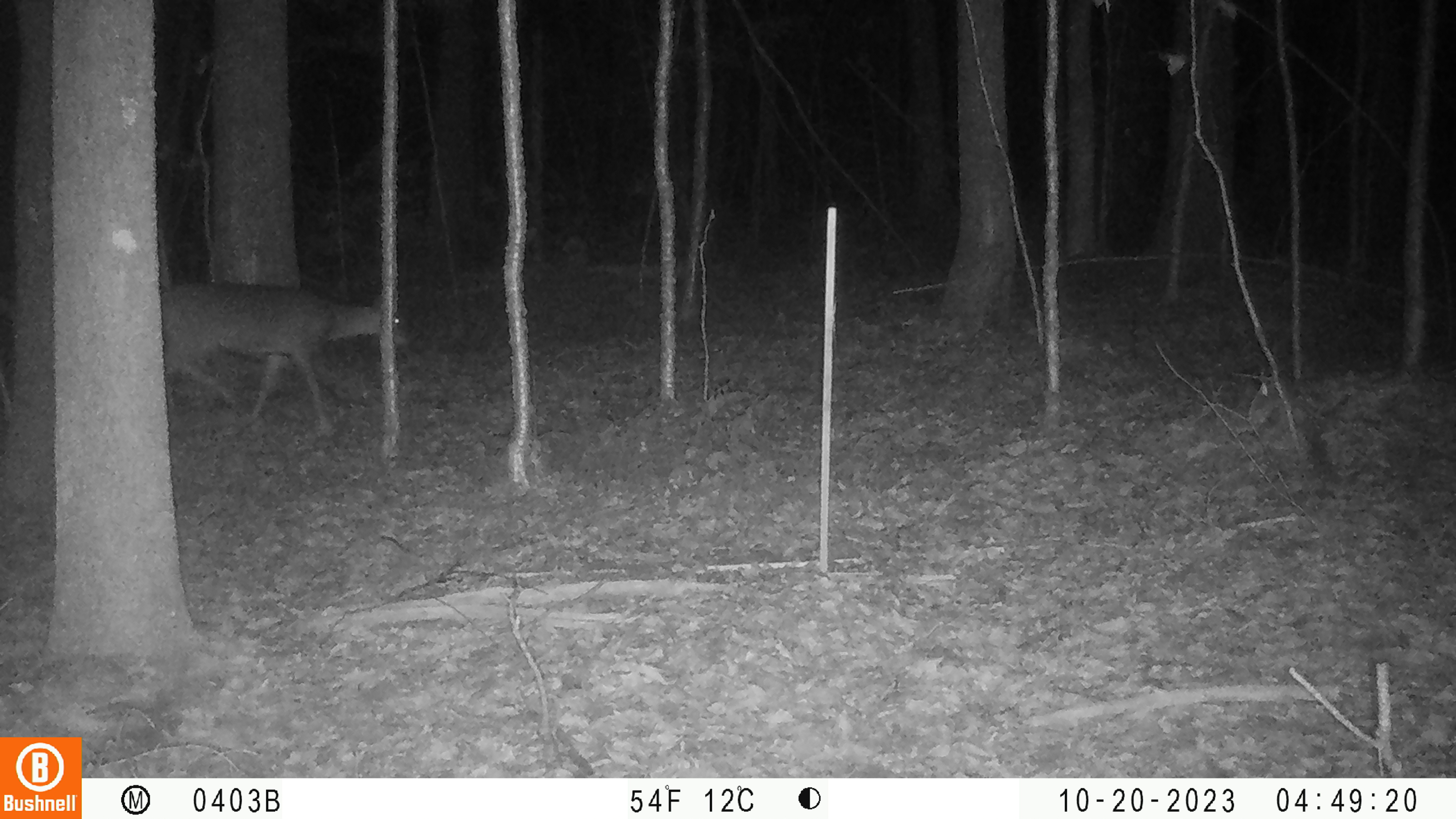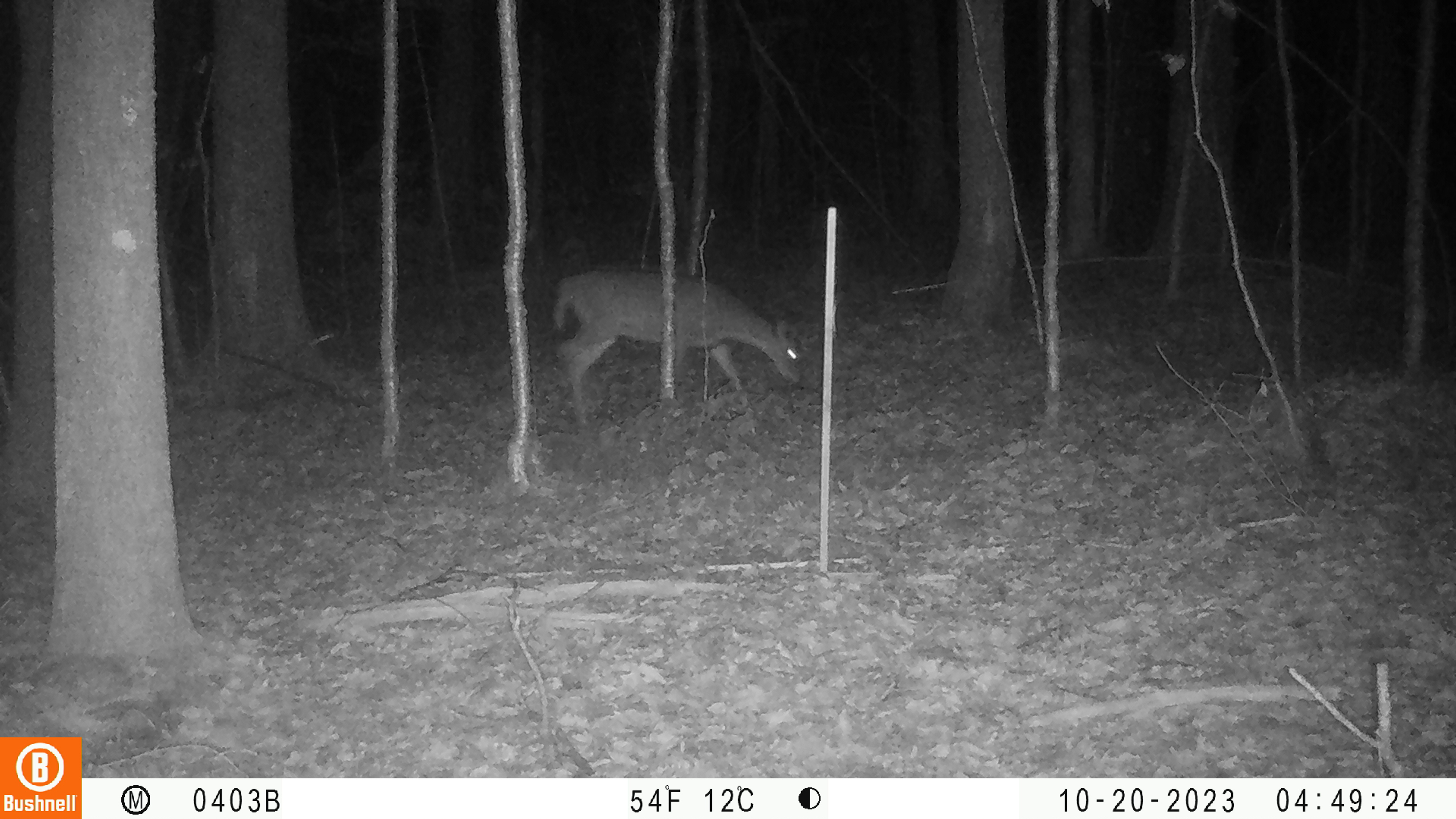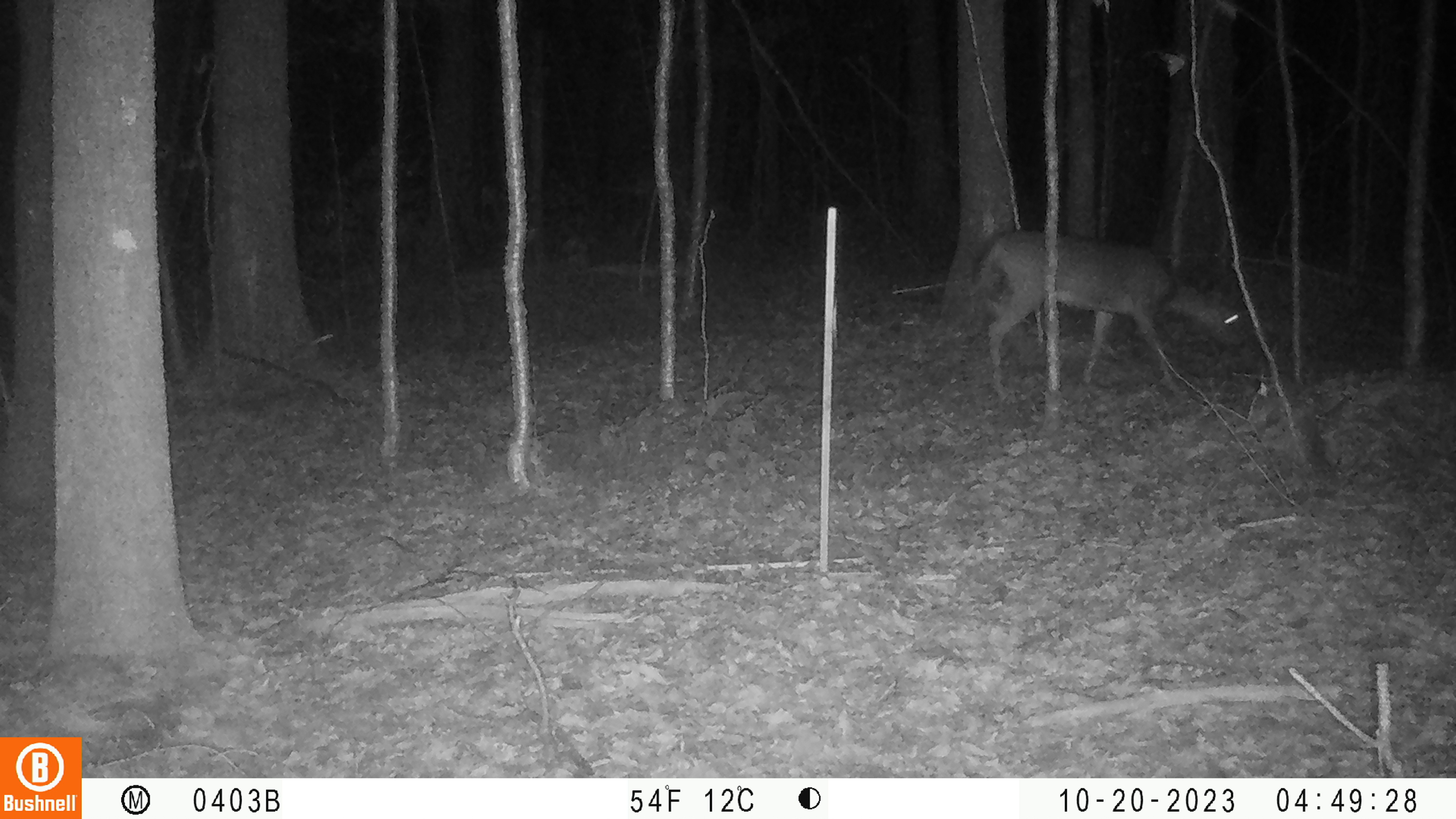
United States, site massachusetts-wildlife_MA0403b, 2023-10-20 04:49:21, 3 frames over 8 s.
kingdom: Animalia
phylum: Chordata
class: Mammalia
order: Artiodactyla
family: Cervidae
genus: Odocoileus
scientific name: Odocoileus virginianus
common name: white-tailed deer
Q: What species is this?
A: White-tailed deer (Odocoileus virginianus).